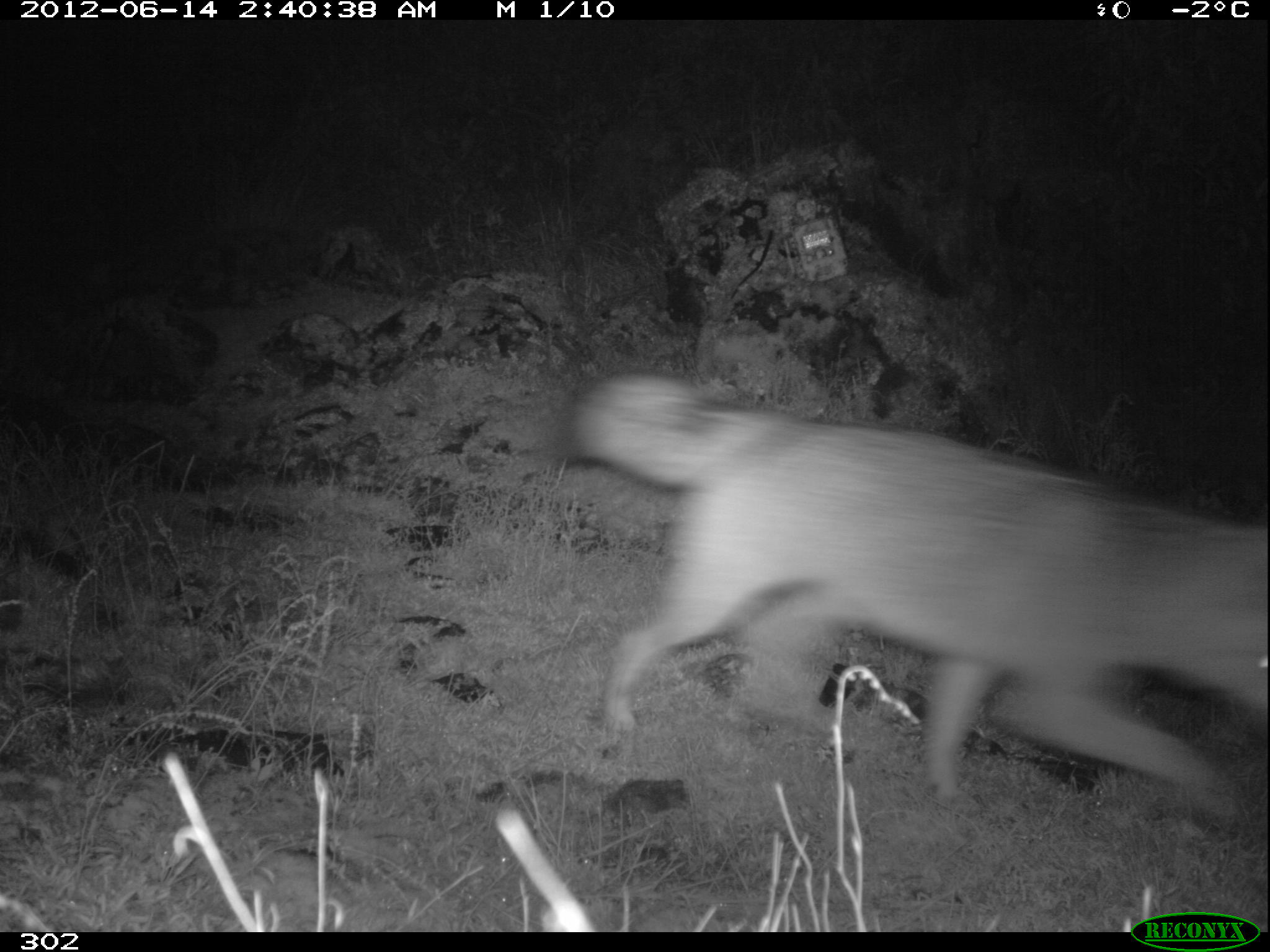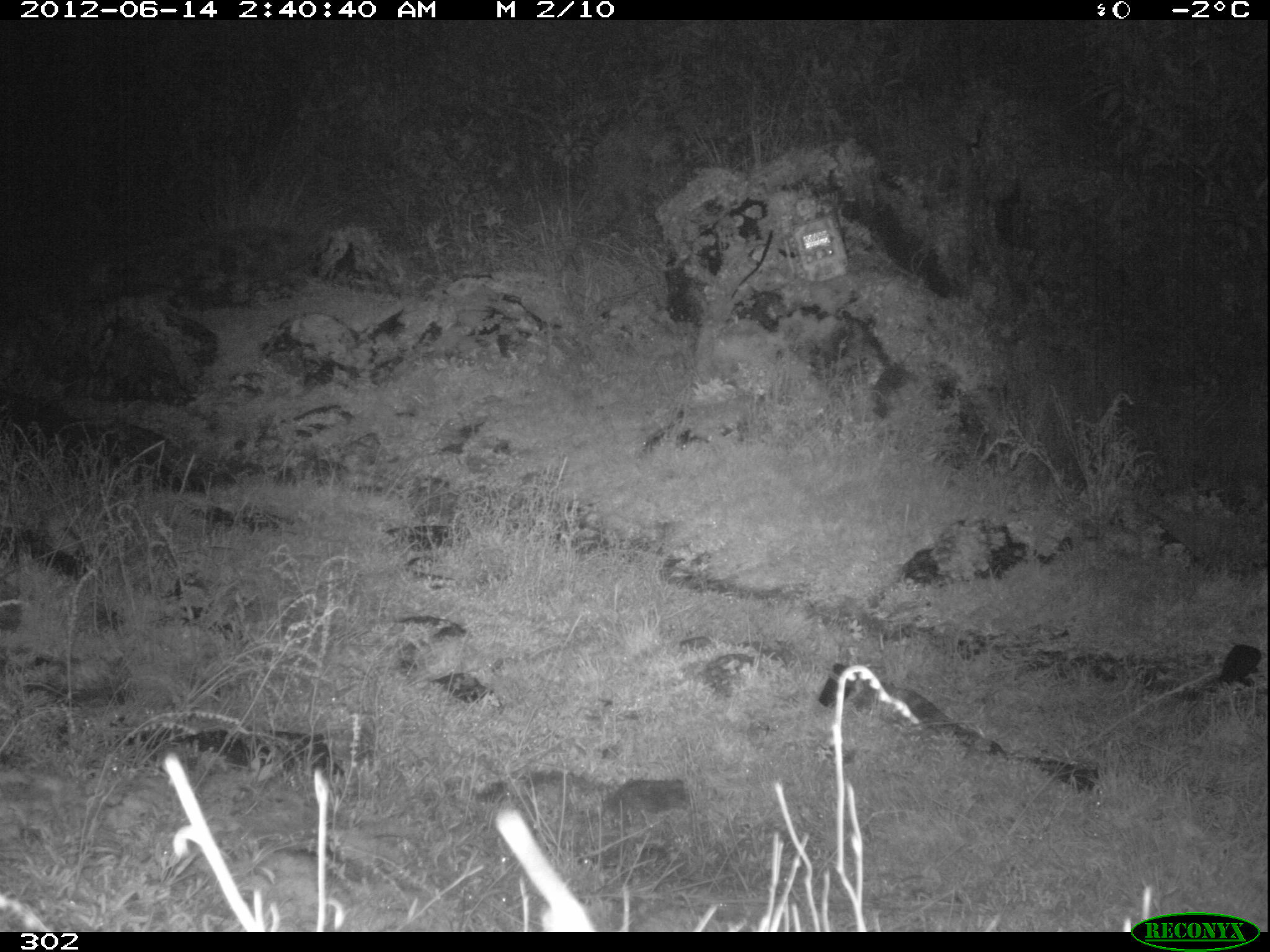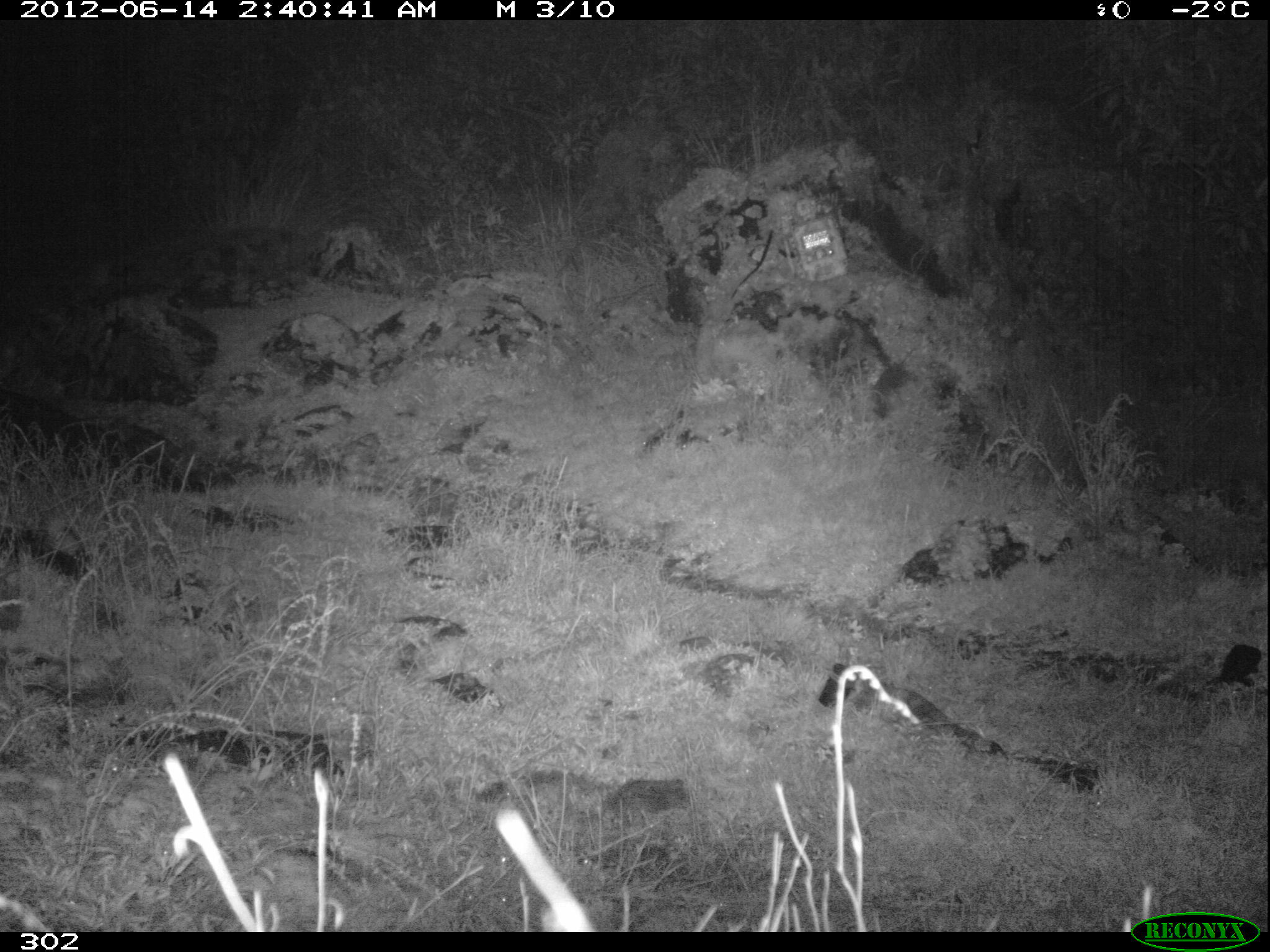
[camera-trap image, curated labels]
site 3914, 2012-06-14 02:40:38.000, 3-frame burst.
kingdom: Animalia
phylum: Chordata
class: Mammalia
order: Carnivora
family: Canidae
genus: Lycalopex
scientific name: Lycalopex culpaeus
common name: culpeo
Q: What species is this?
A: Lycalopex culpaeus (culpeo).